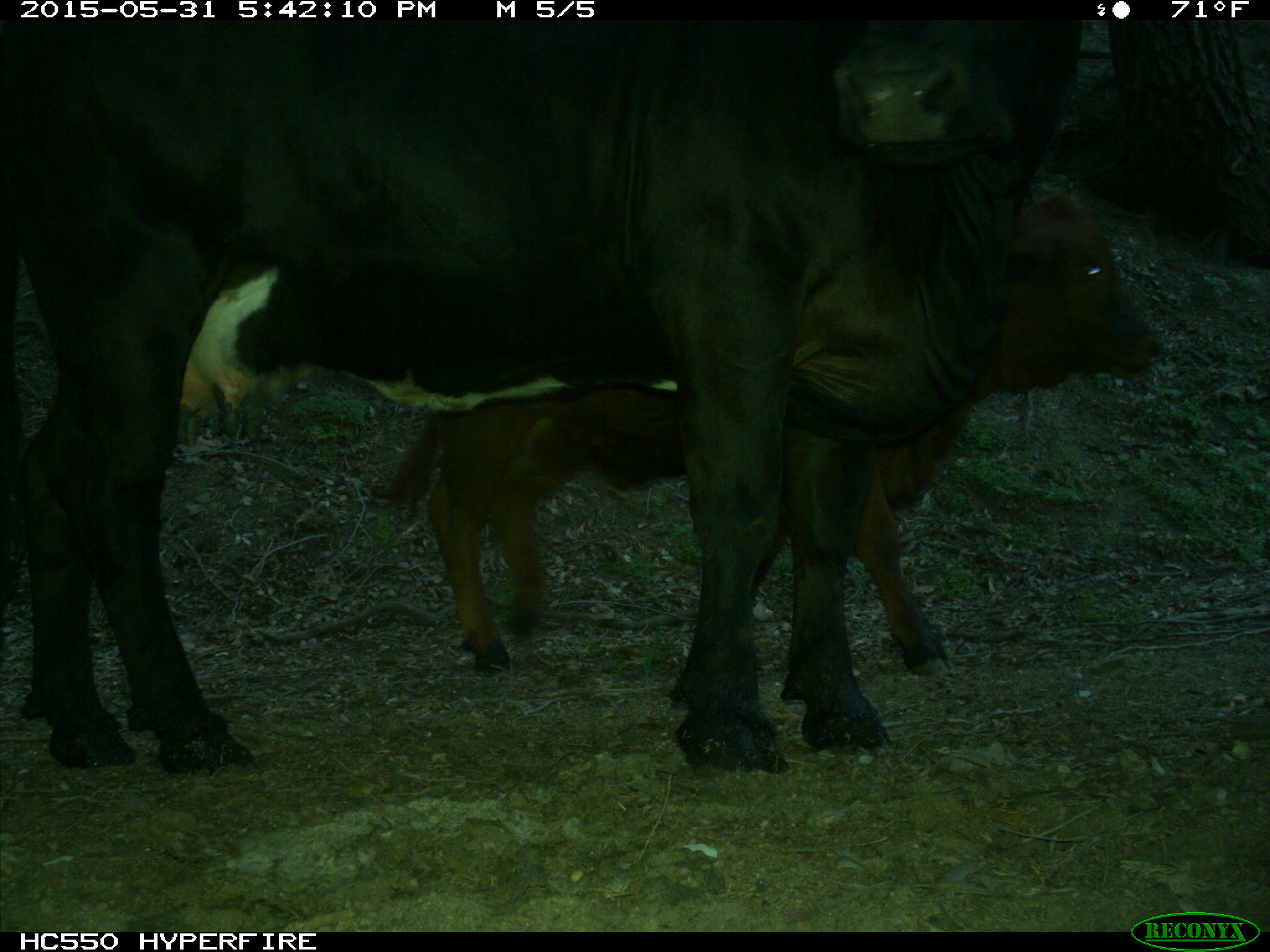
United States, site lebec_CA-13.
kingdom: Animalia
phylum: Chordata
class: Mammalia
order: Artiodactyla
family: Bovidae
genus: Bos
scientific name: Bos taurus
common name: domestic cow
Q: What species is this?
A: Bos taurus (domestic cow).